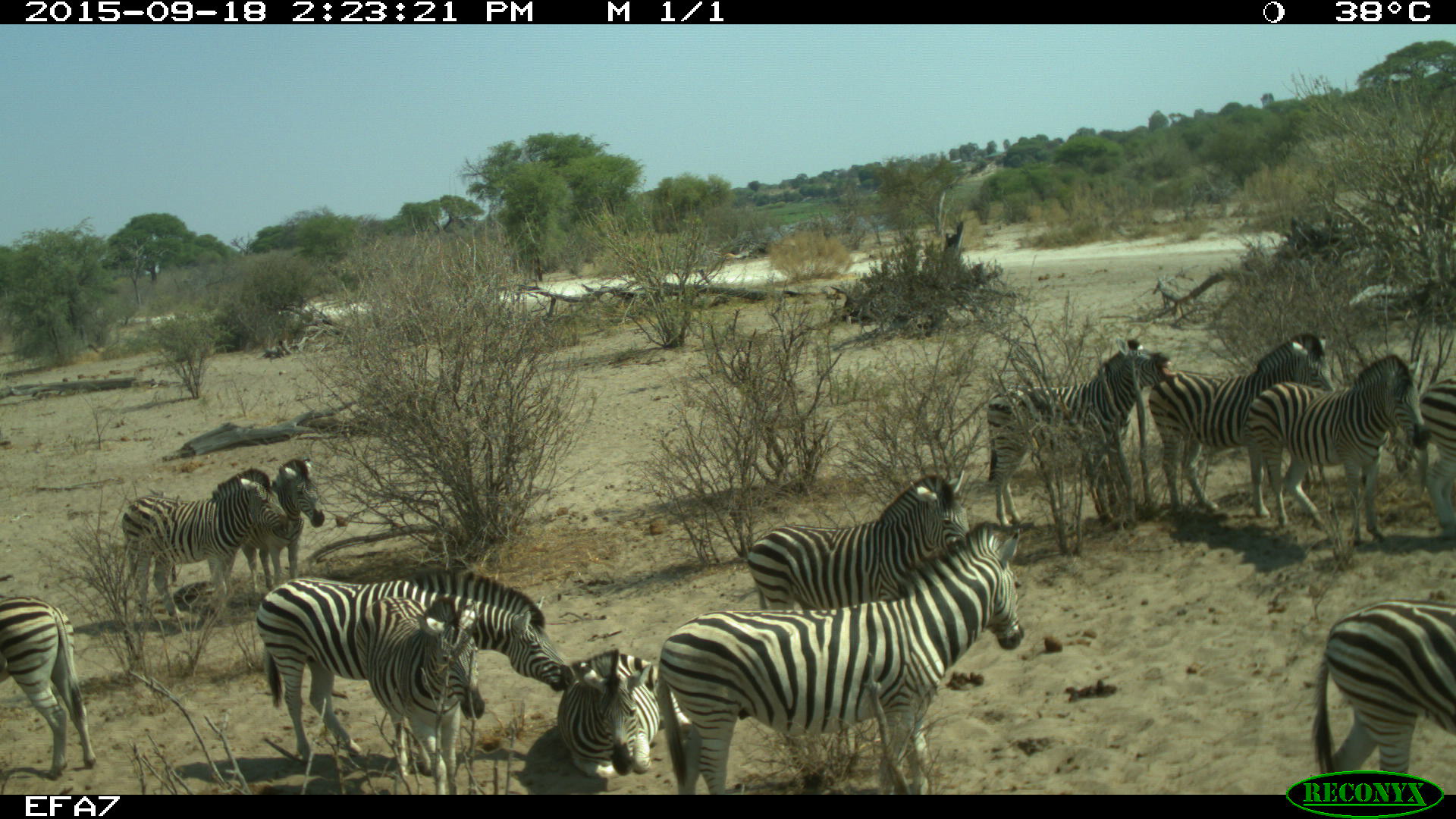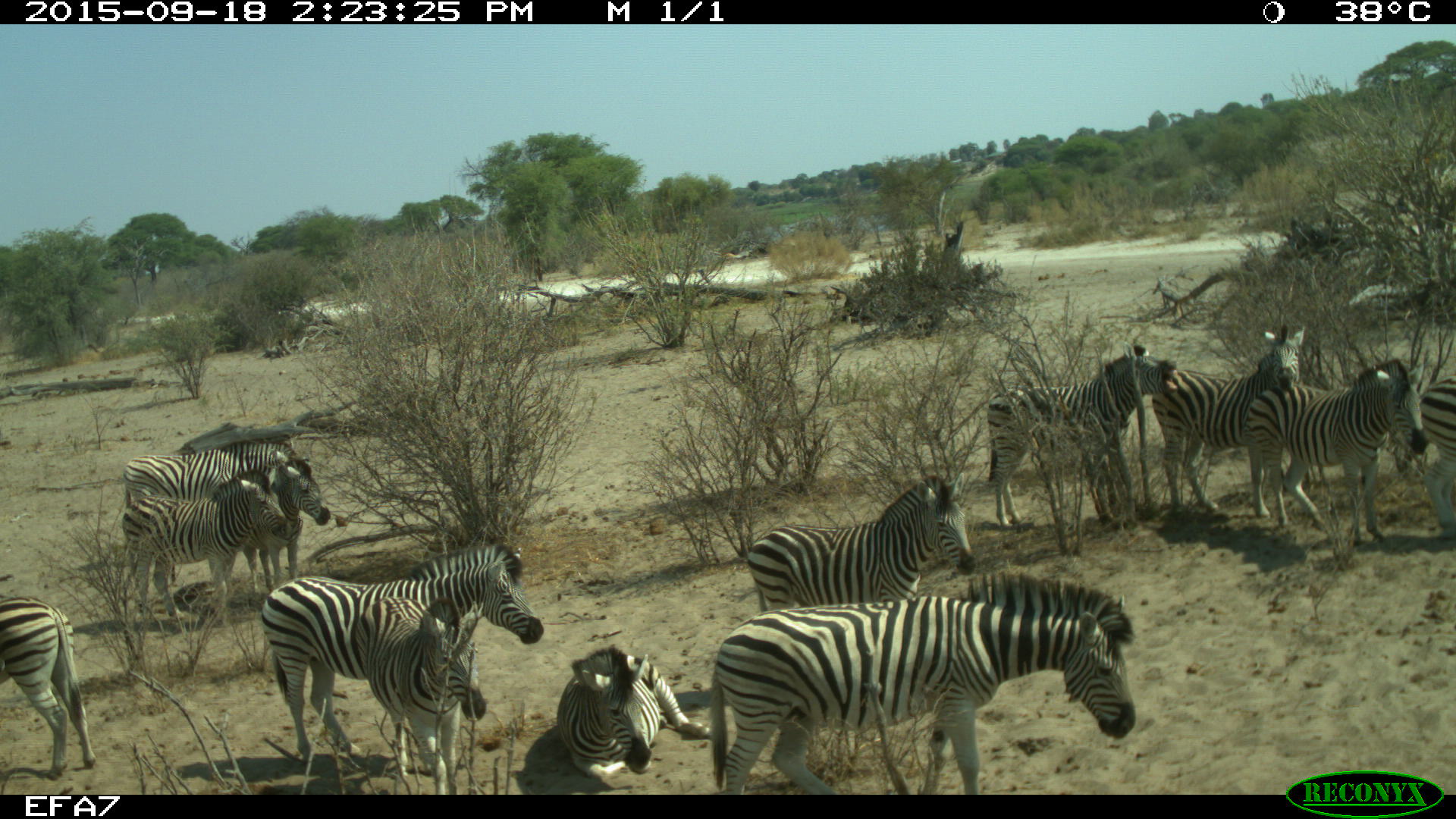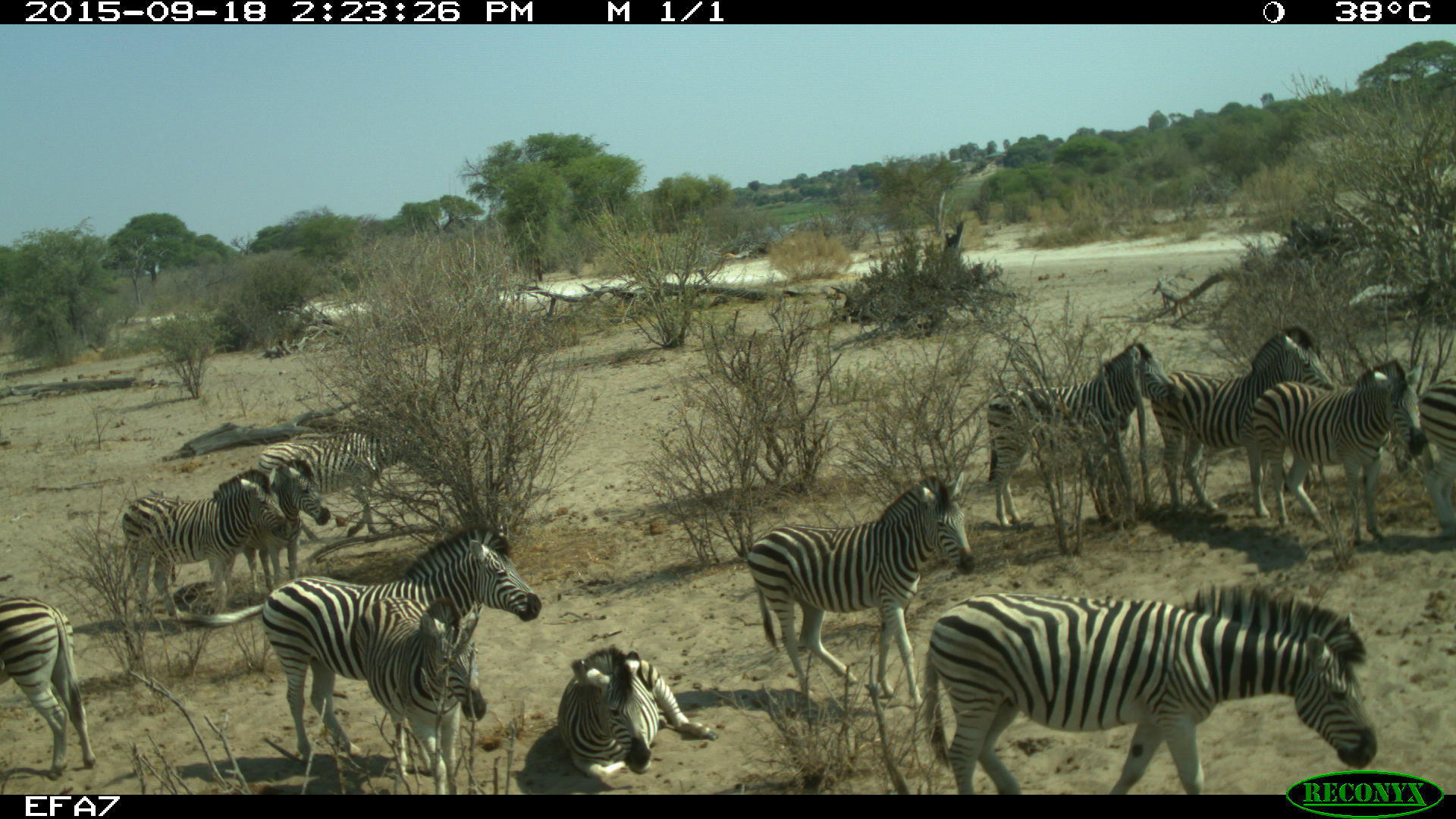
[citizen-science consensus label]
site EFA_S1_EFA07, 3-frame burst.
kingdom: Animalia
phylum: Chordata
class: Mammalia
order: Perissodactyla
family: Equidae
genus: Equus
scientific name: Equus quagga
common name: plains zebra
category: zebraplains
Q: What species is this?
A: Zebraplains (plains zebra) (Equus quagga).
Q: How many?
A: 11-50.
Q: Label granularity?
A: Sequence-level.